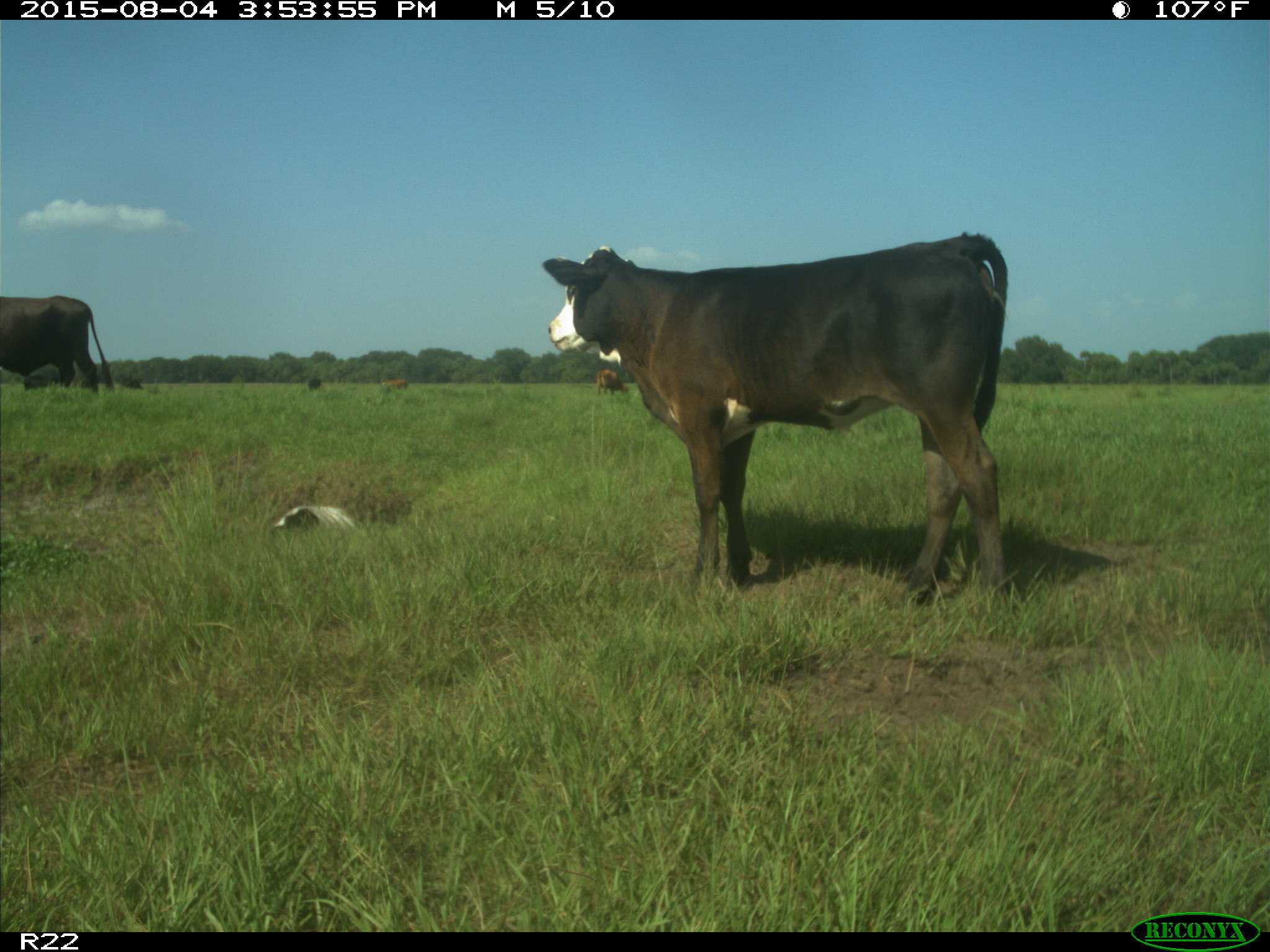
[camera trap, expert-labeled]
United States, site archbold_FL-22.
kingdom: Animalia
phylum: Chordata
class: Mammalia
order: Artiodactyla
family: Bovidae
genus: Bos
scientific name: Bos taurus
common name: domestic cow